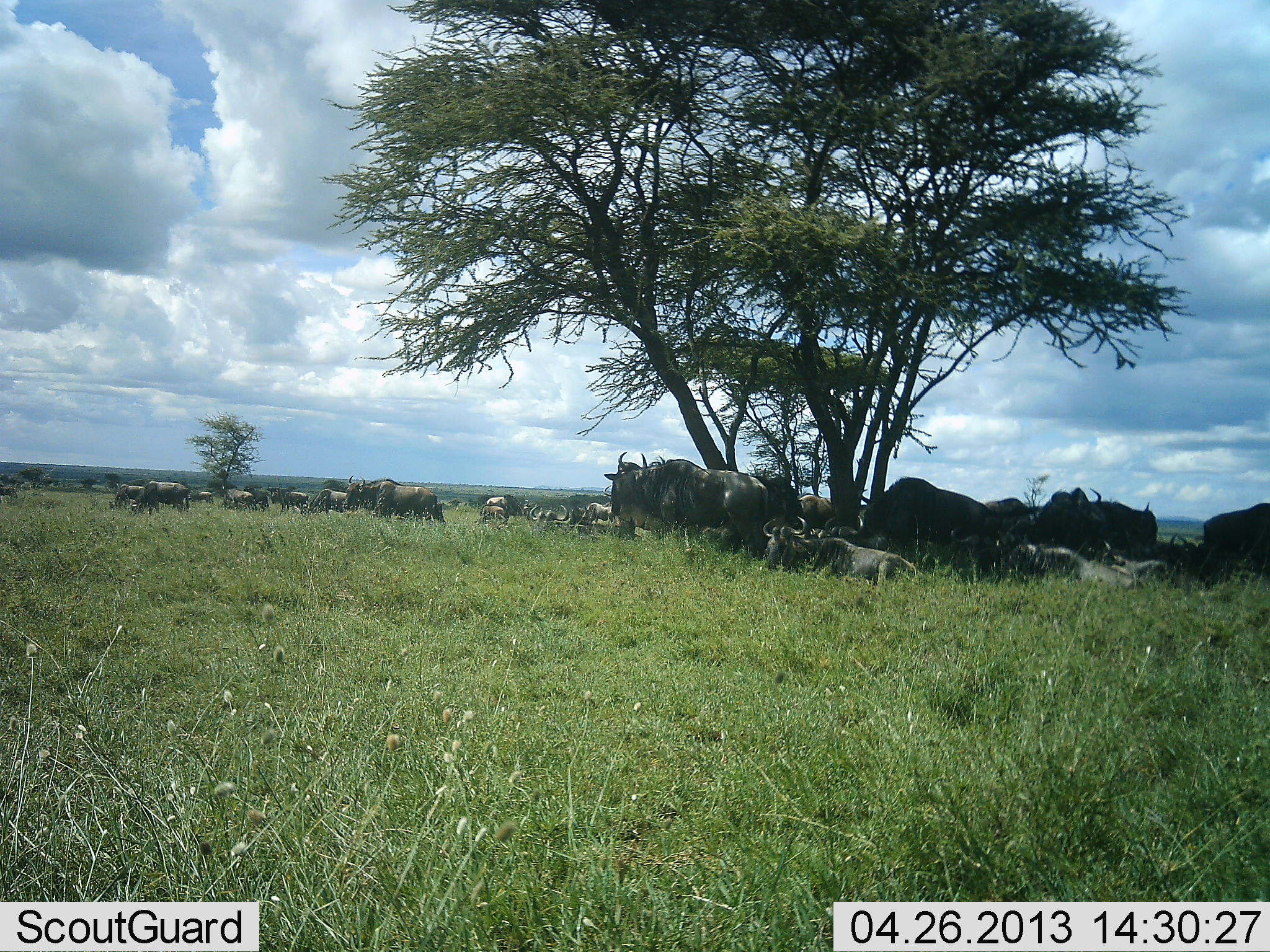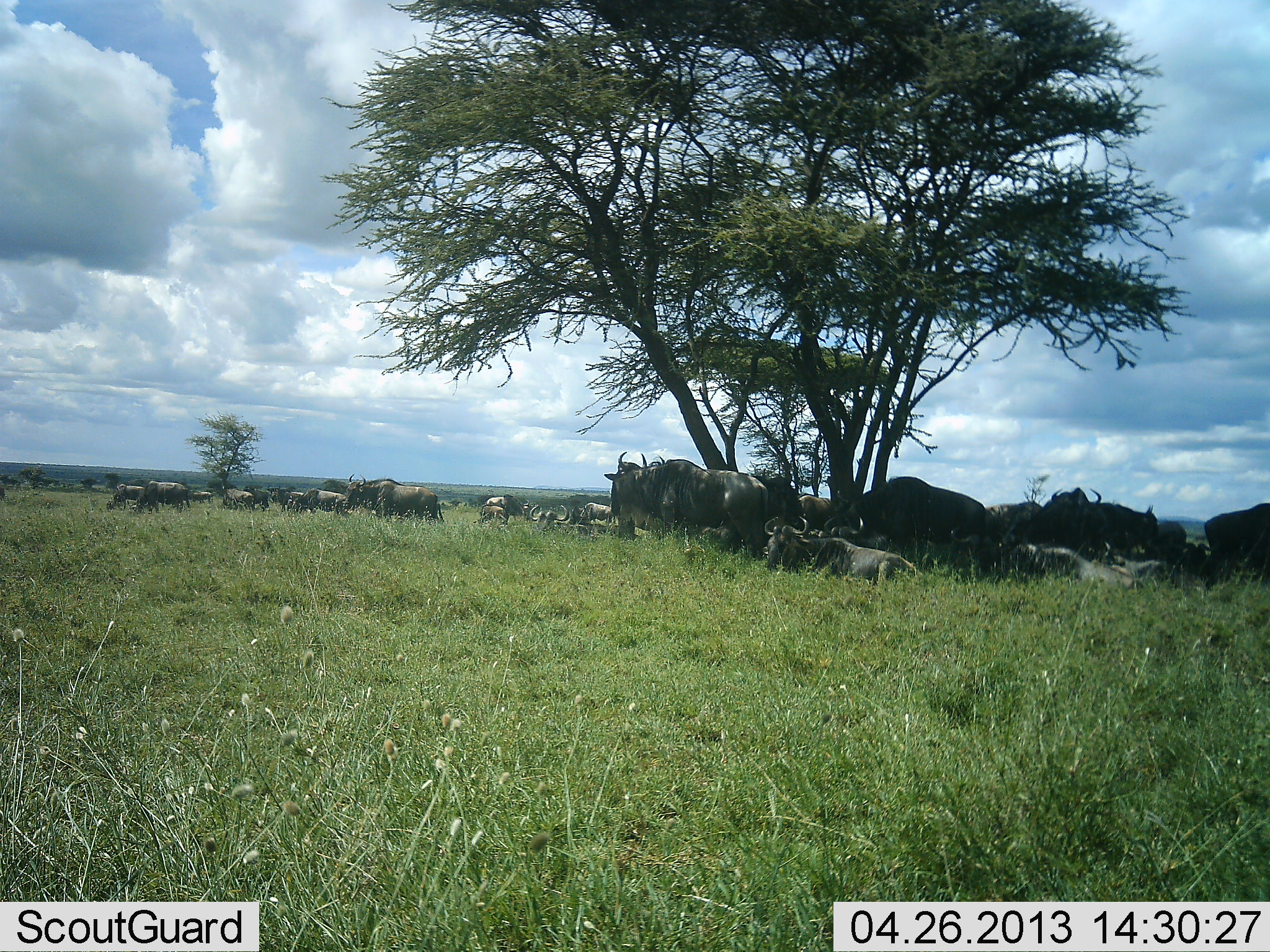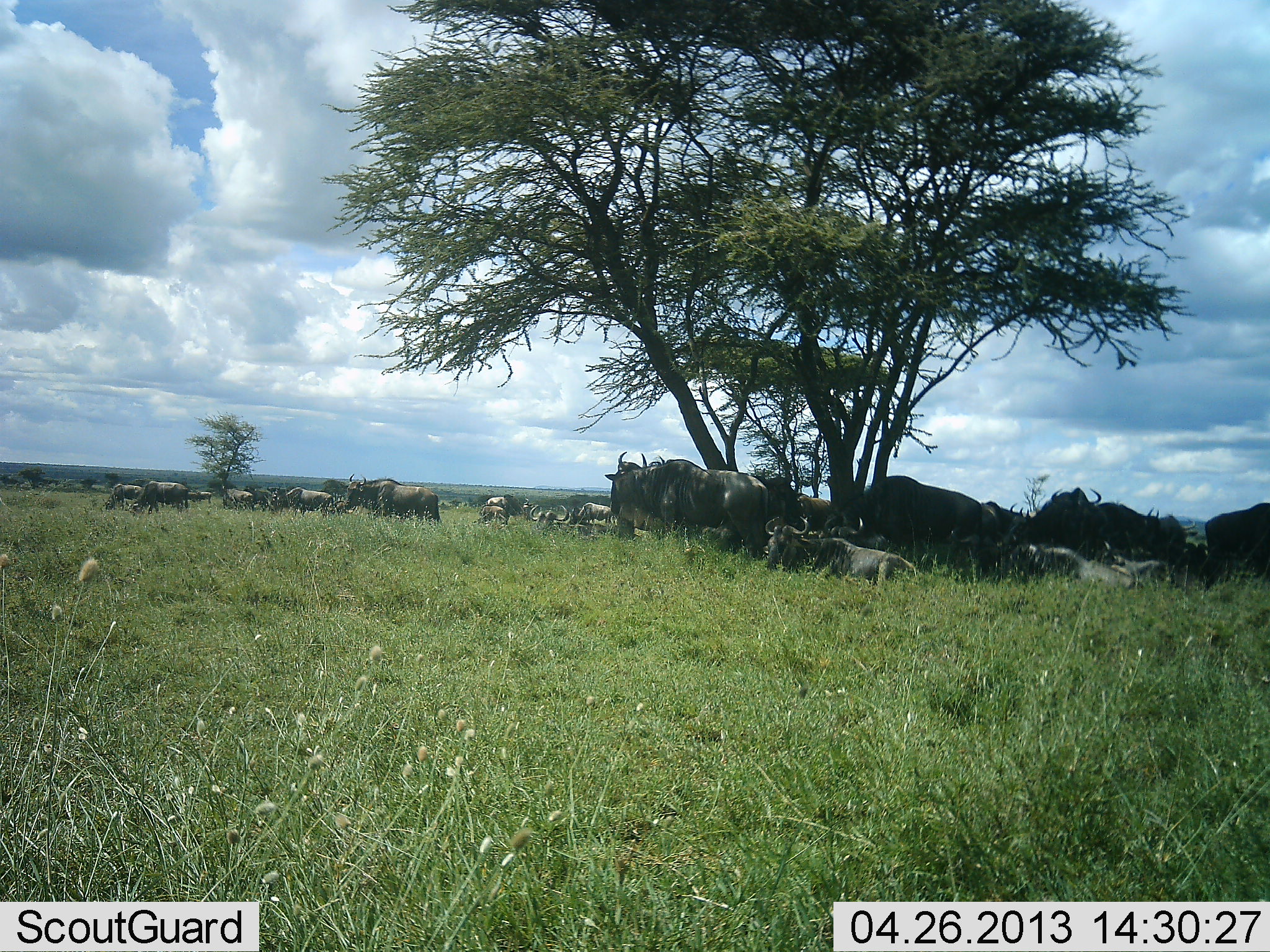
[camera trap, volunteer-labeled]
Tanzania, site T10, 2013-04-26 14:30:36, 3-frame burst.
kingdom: Animalia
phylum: Chordata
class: Mammalia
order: Artiodactyla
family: Bovidae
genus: Connochaetes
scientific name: Connochaetes taurinus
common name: blue wildebeest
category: wildebeest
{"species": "wildebeest (blue wildebeest) (Connochaetes taurinus)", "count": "11-50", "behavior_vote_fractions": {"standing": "83%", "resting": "78%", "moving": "39%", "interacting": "9%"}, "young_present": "4%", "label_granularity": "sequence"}